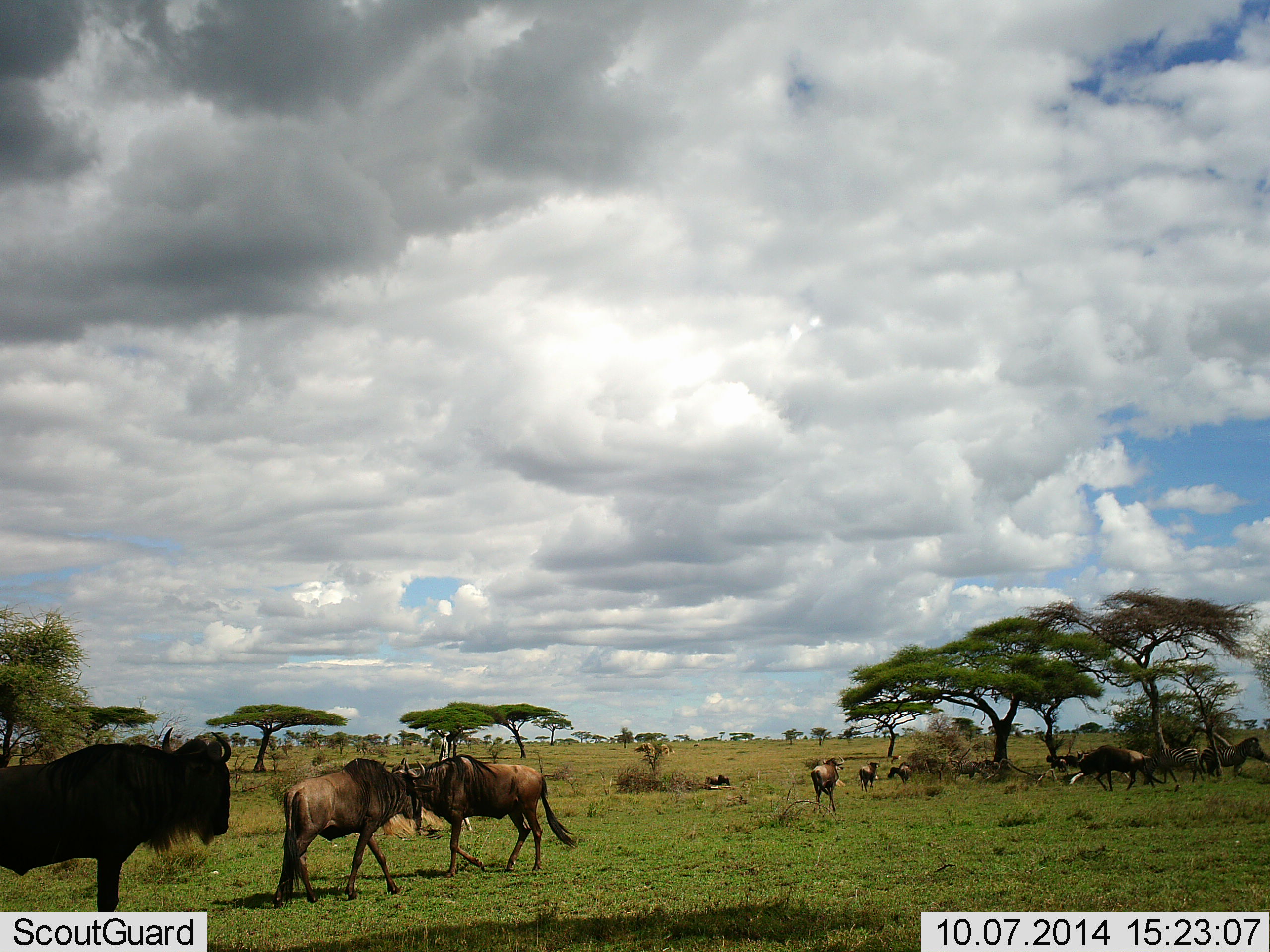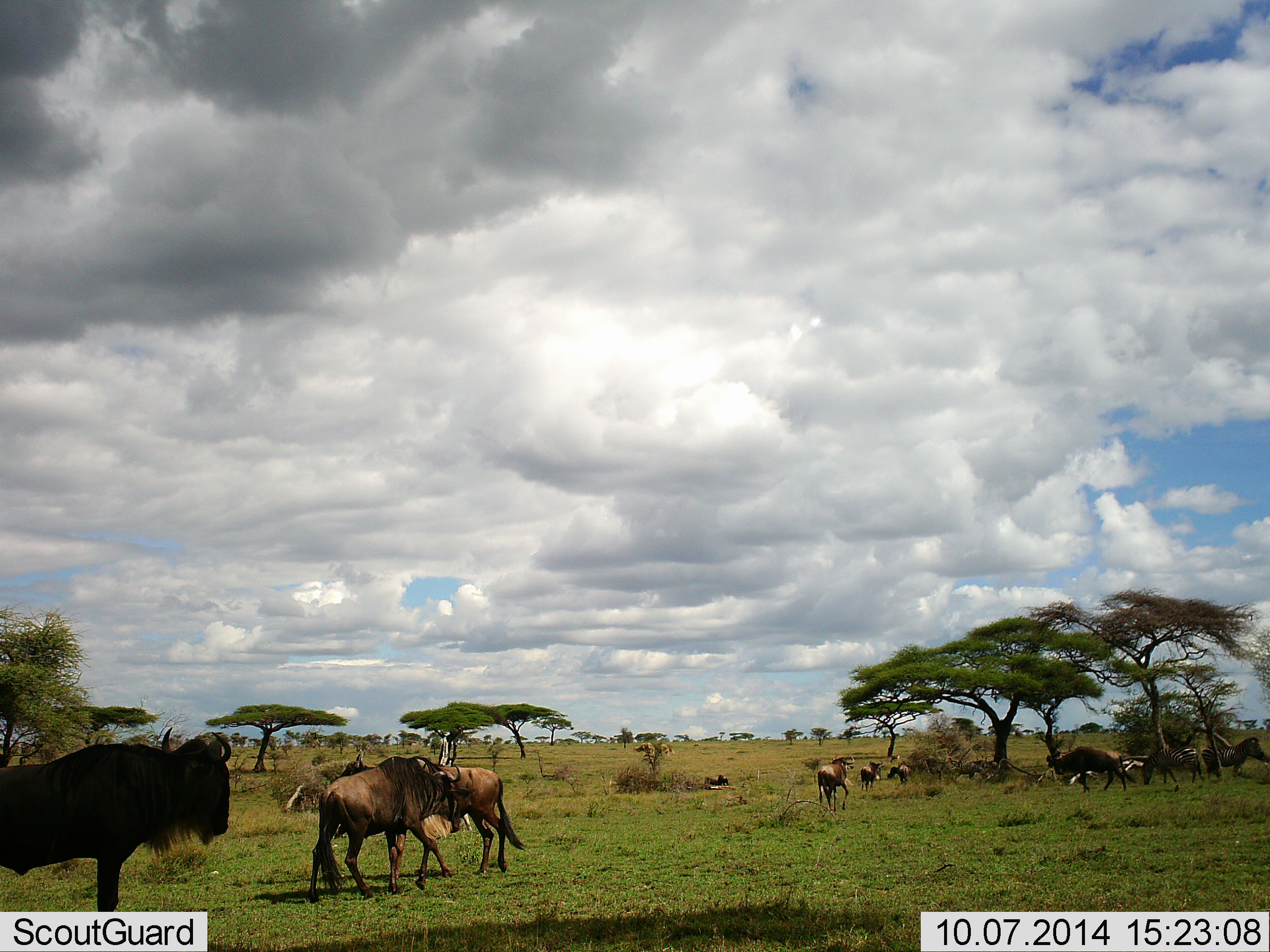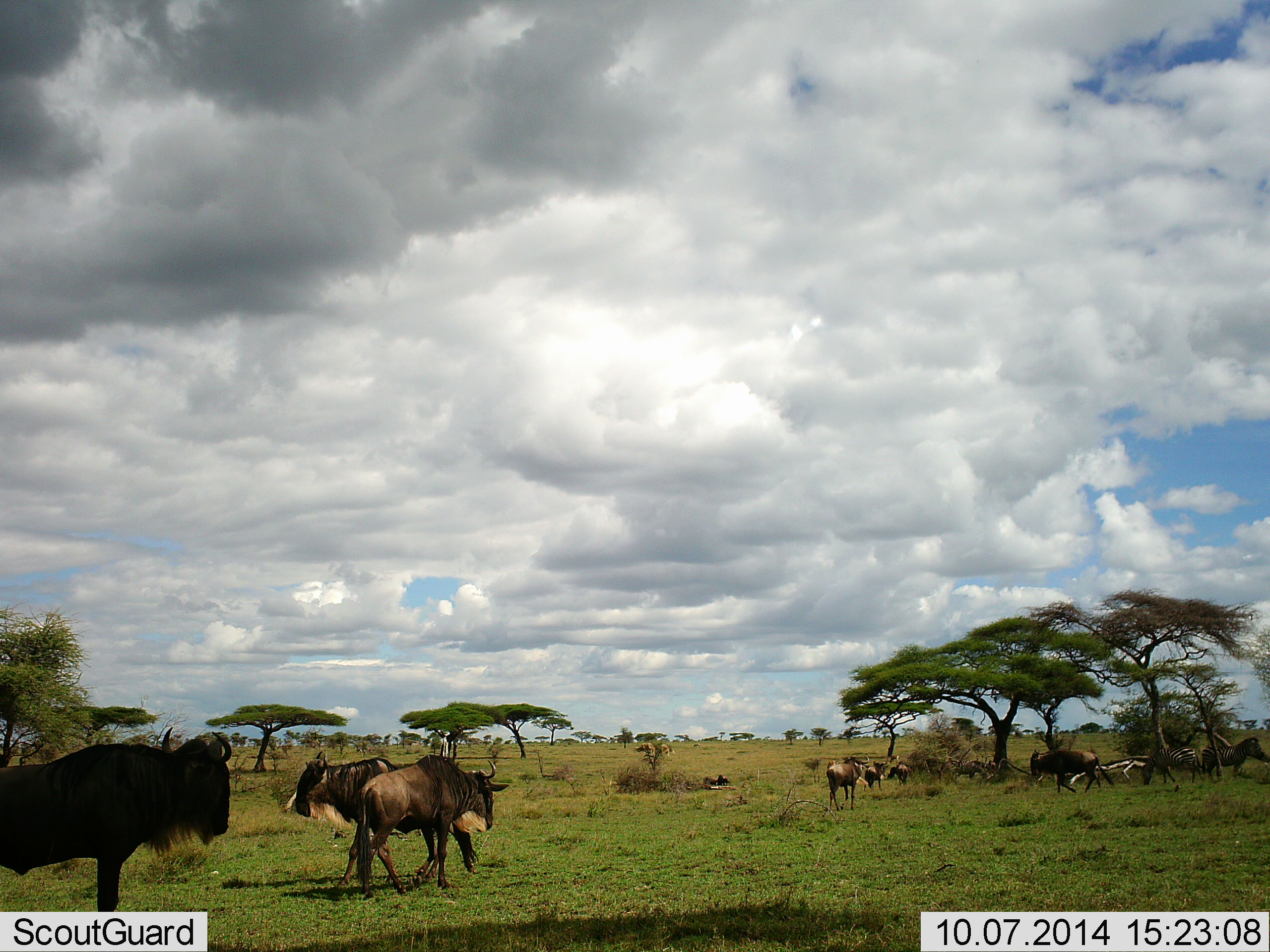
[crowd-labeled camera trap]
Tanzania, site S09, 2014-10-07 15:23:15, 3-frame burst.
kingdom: Animalia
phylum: Chordata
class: Mammalia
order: Artiodactyla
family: Bovidae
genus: Connochaetes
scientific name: Connochaetes taurinus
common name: blue wildebeest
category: wildebeest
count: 10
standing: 55%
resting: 27%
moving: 91%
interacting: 36%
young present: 0%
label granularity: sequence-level